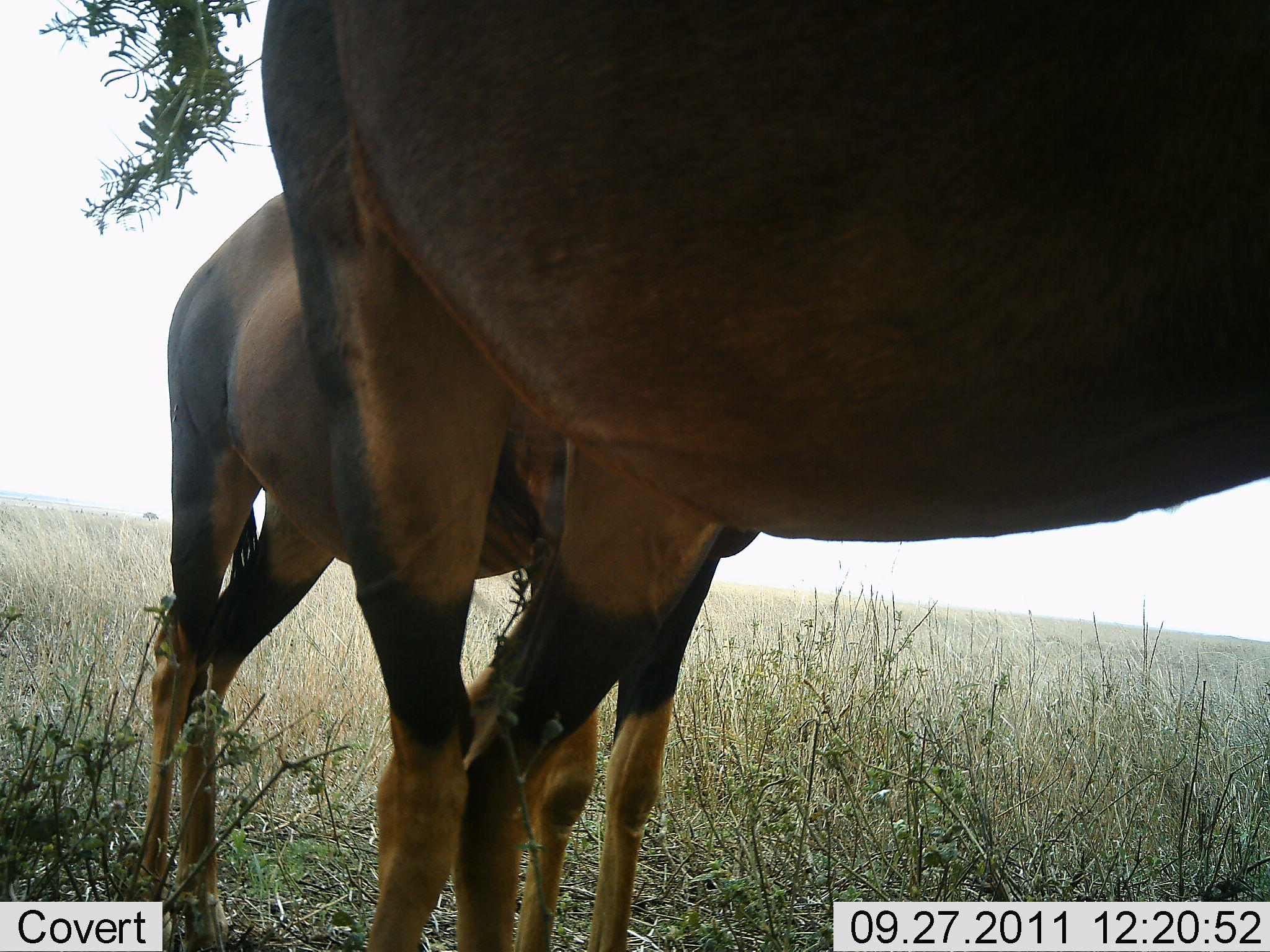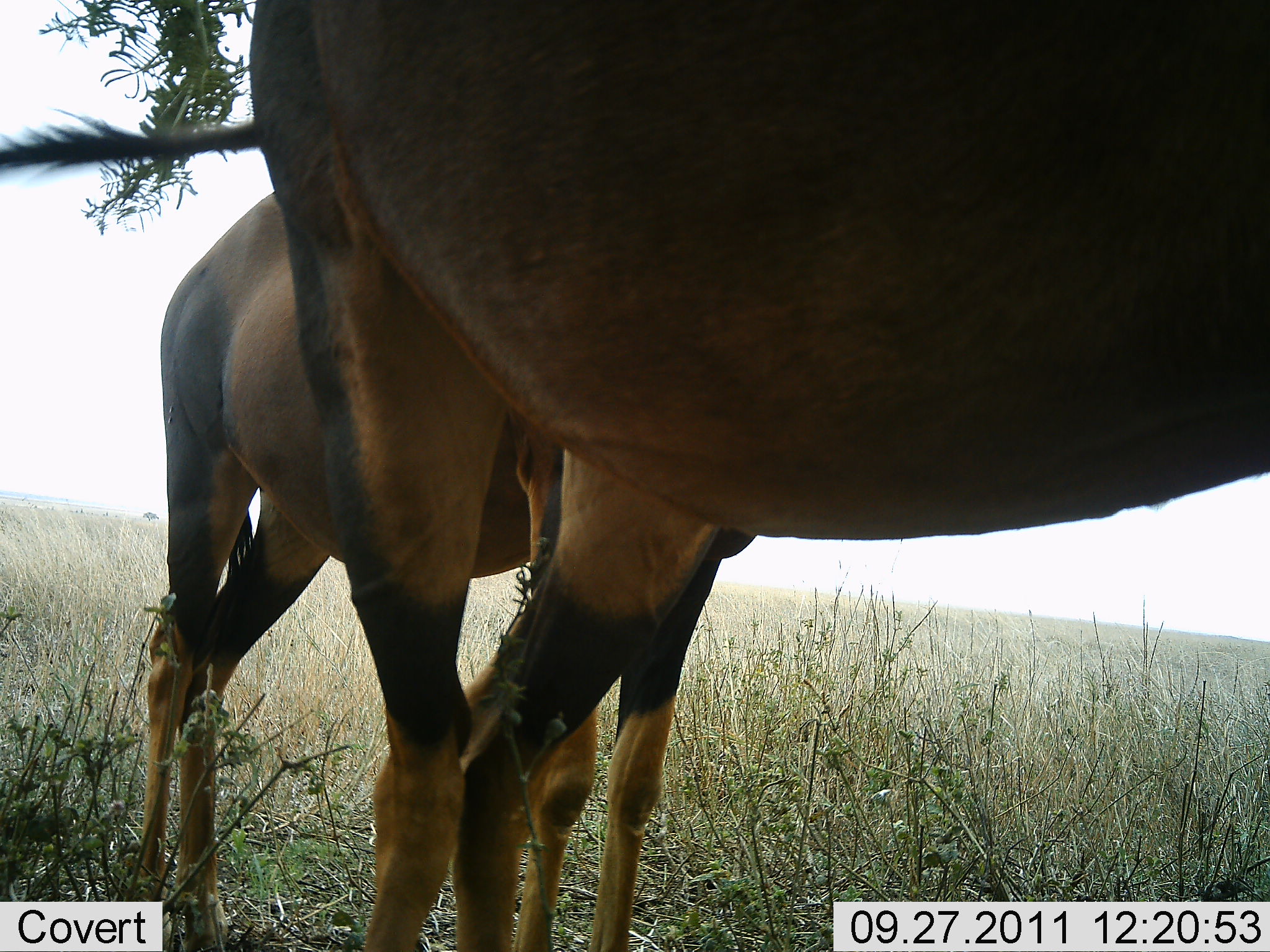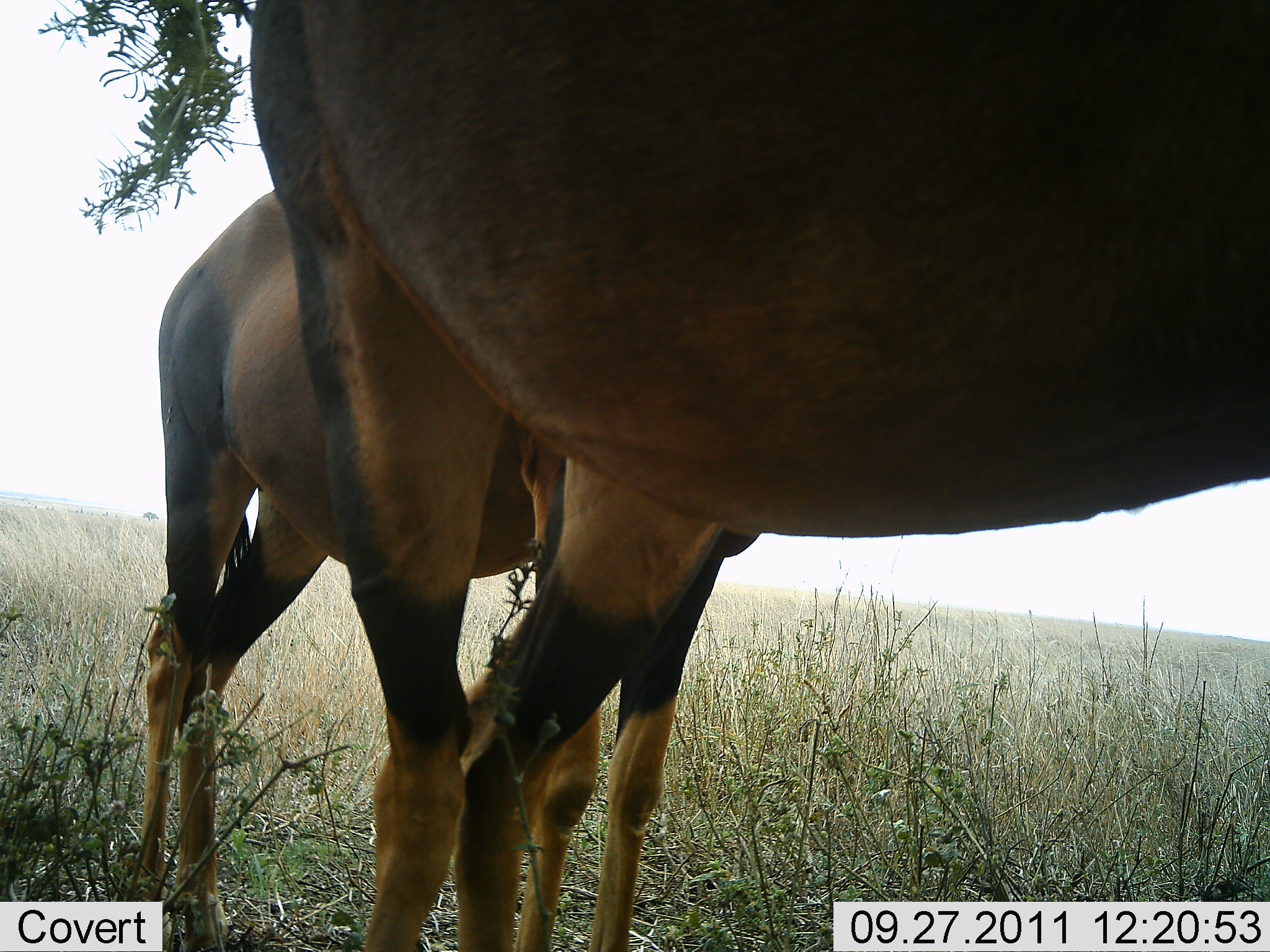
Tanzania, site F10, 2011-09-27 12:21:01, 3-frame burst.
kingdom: Animalia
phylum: Chordata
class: Mammalia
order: Artiodactyla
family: Bovidae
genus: Damaliscus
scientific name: Damaliscus lunatus jimela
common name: topi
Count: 2.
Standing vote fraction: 88%.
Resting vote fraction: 6%.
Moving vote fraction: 6%.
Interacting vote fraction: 6%.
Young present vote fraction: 18%.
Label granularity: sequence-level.